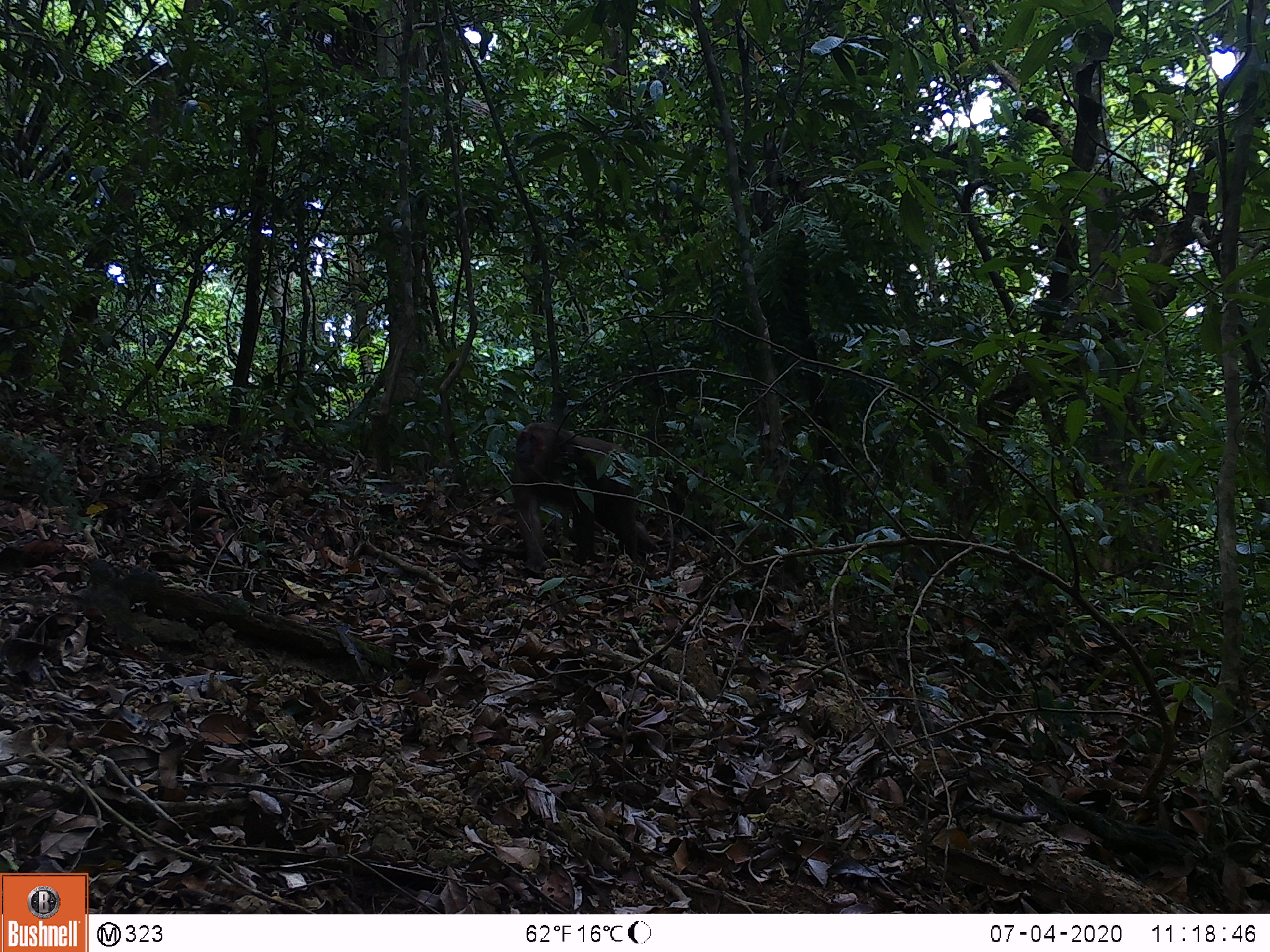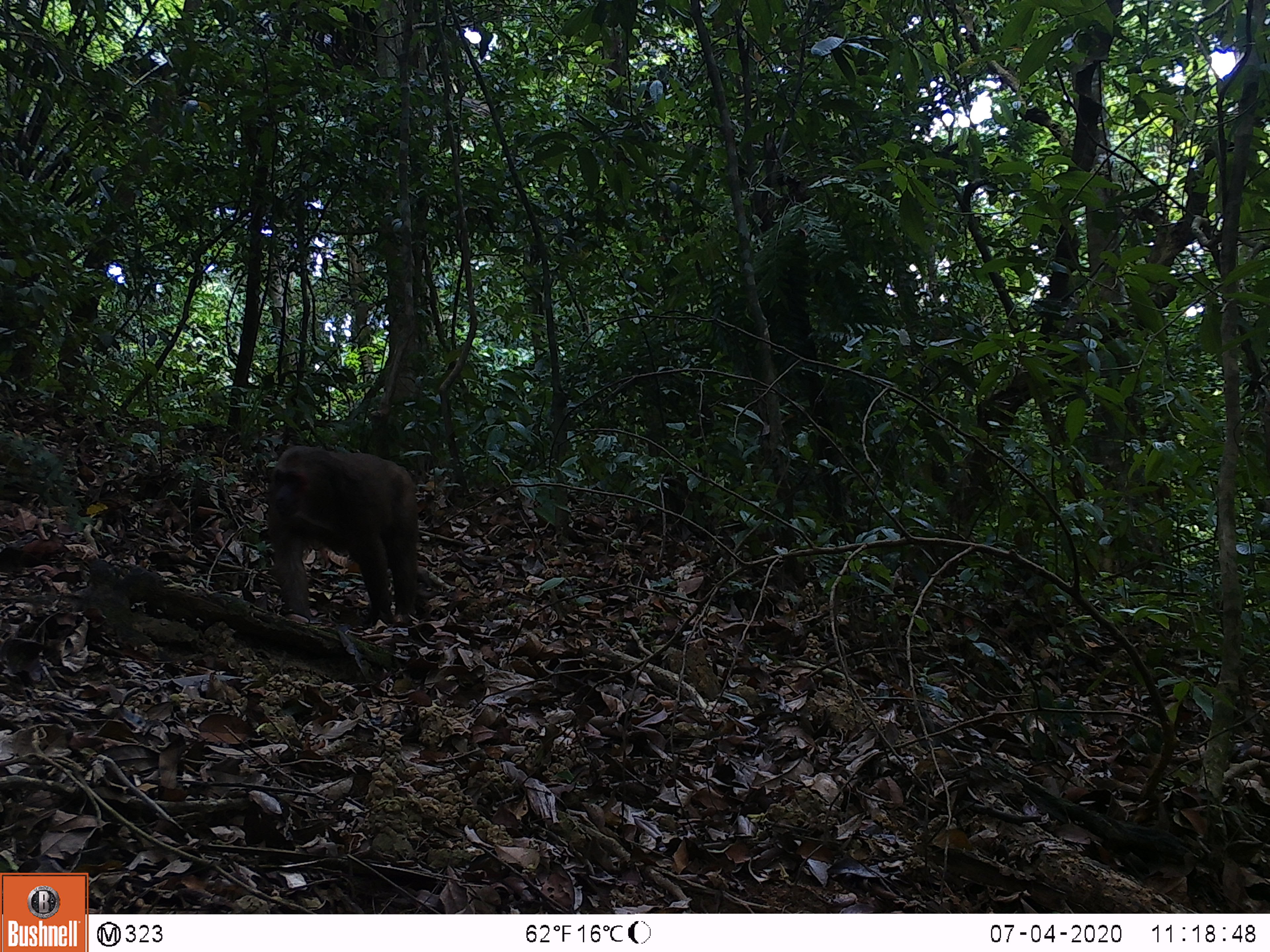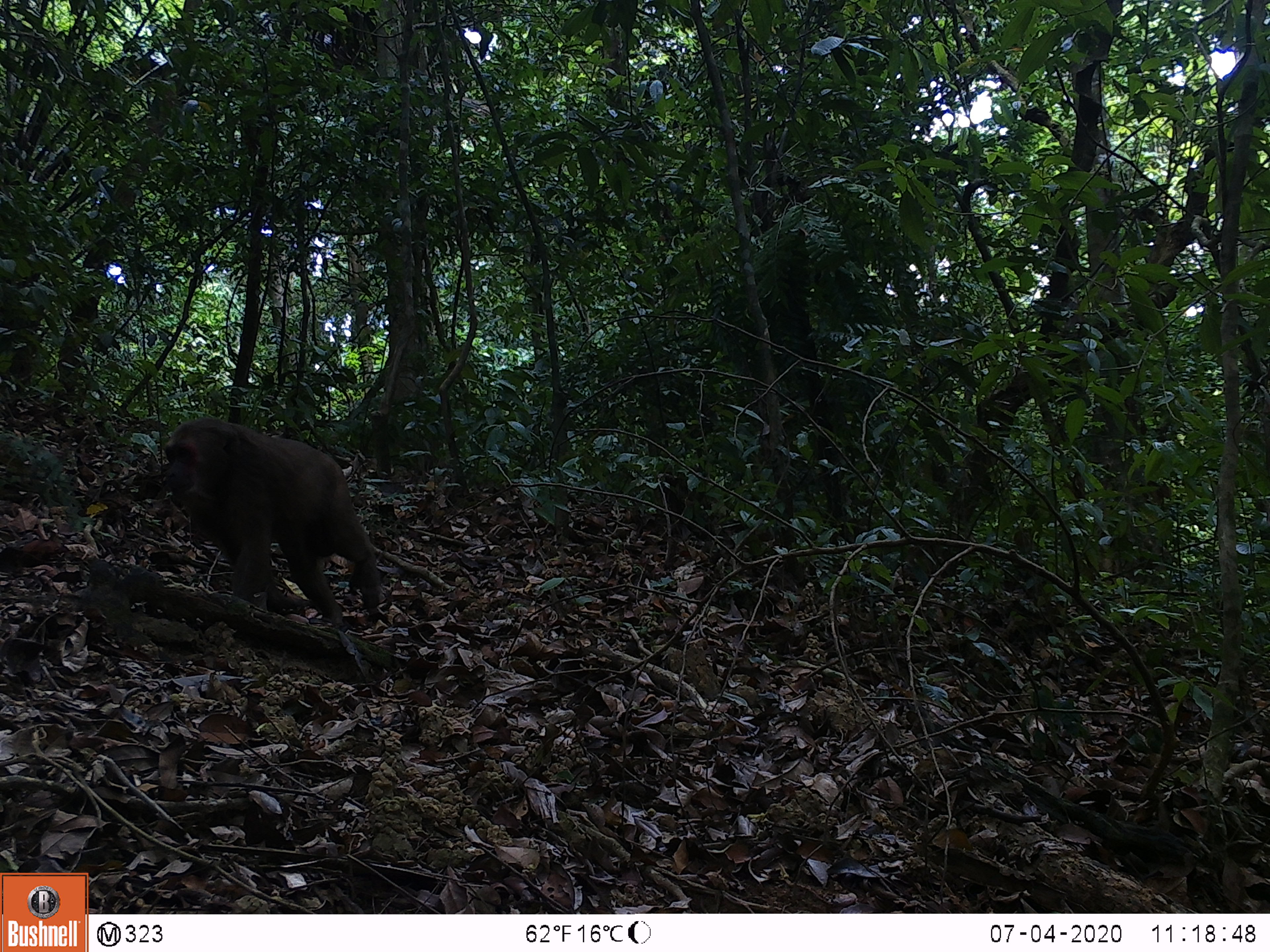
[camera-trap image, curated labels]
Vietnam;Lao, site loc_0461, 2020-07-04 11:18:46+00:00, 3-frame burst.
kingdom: Animalia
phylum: Chordata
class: Mammalia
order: Primates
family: Cercopithecidae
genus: Macaca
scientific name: Macaca arctoides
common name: stump-tailed macaque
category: stump tailed macaque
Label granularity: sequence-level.